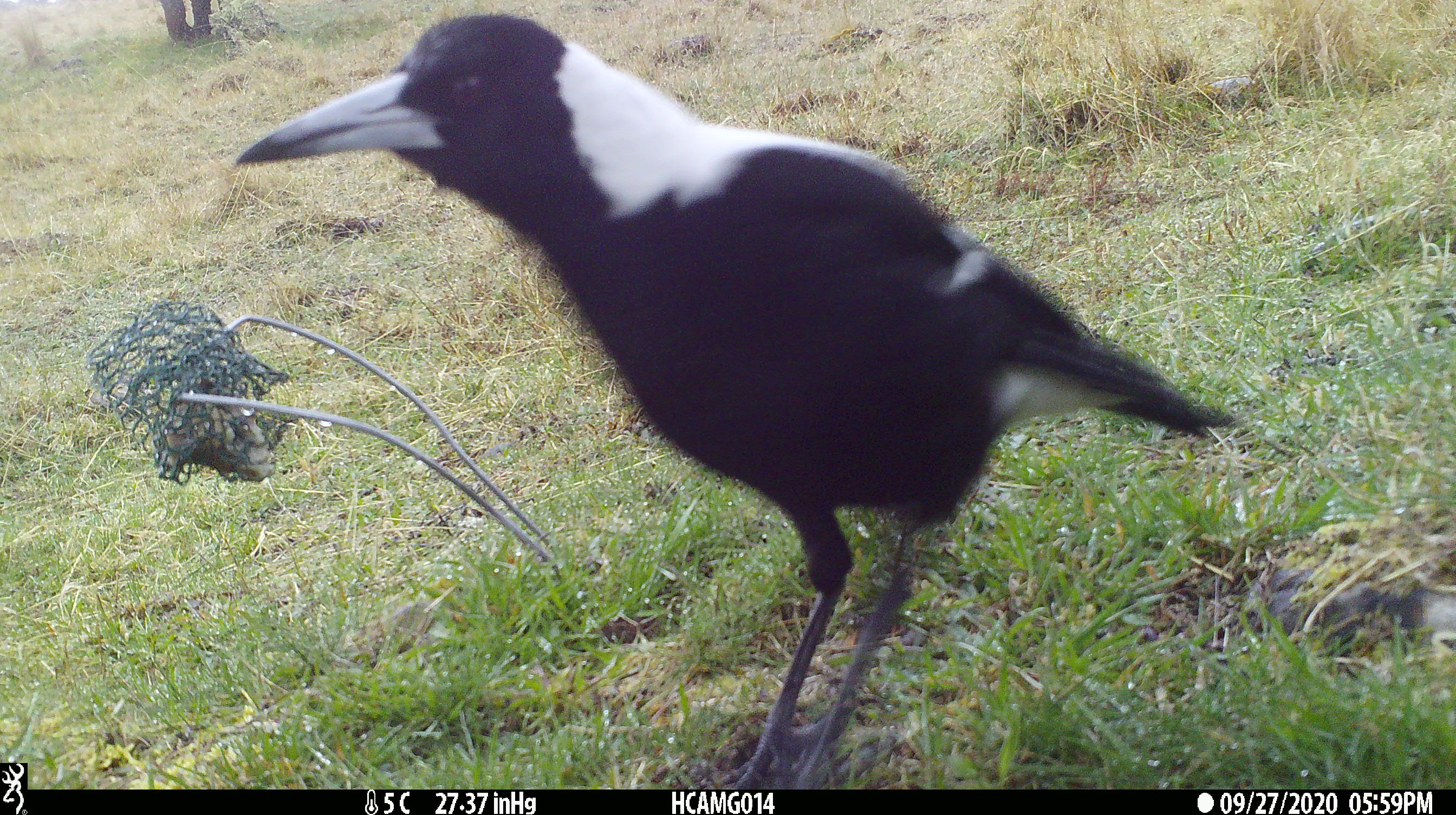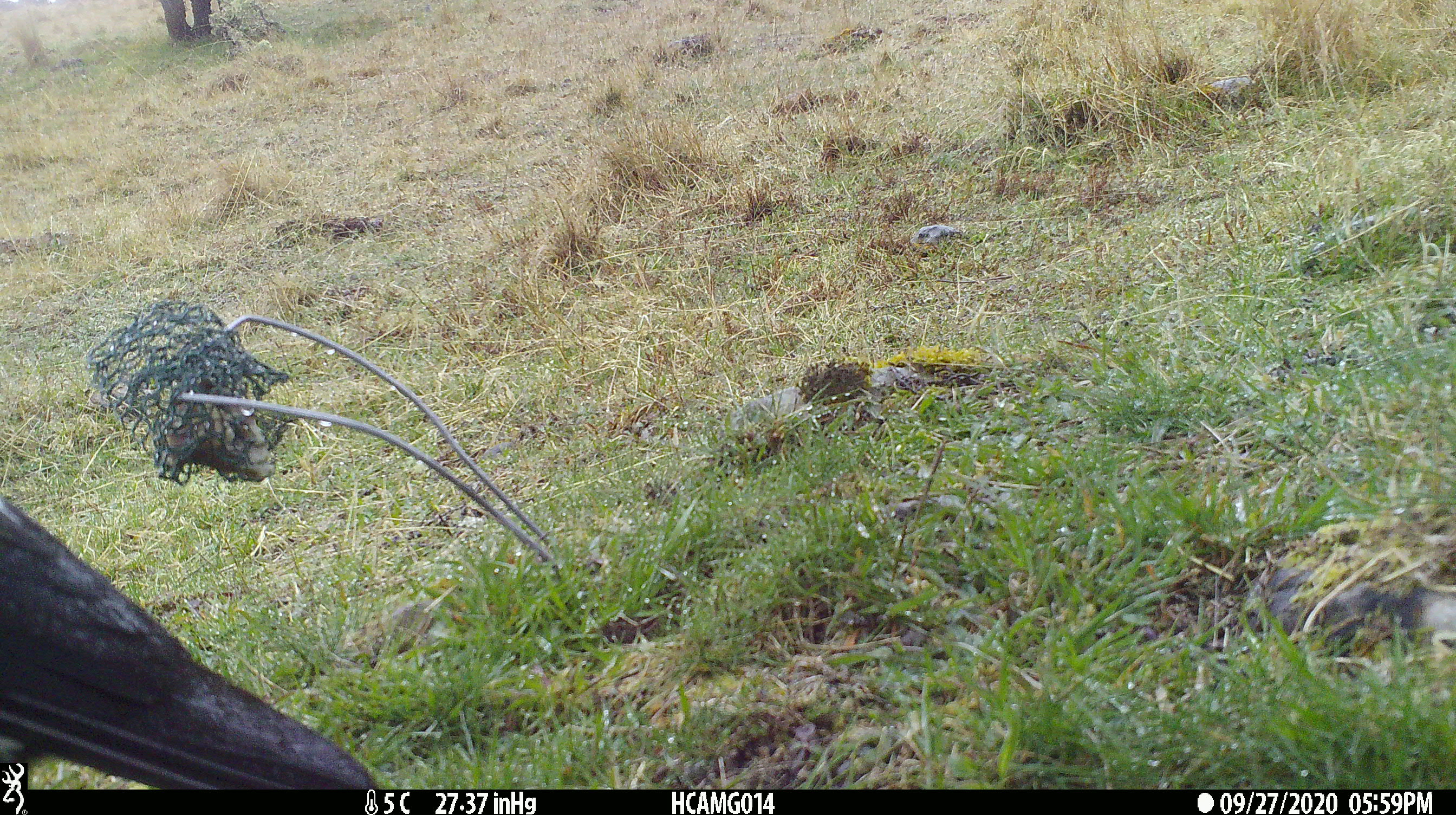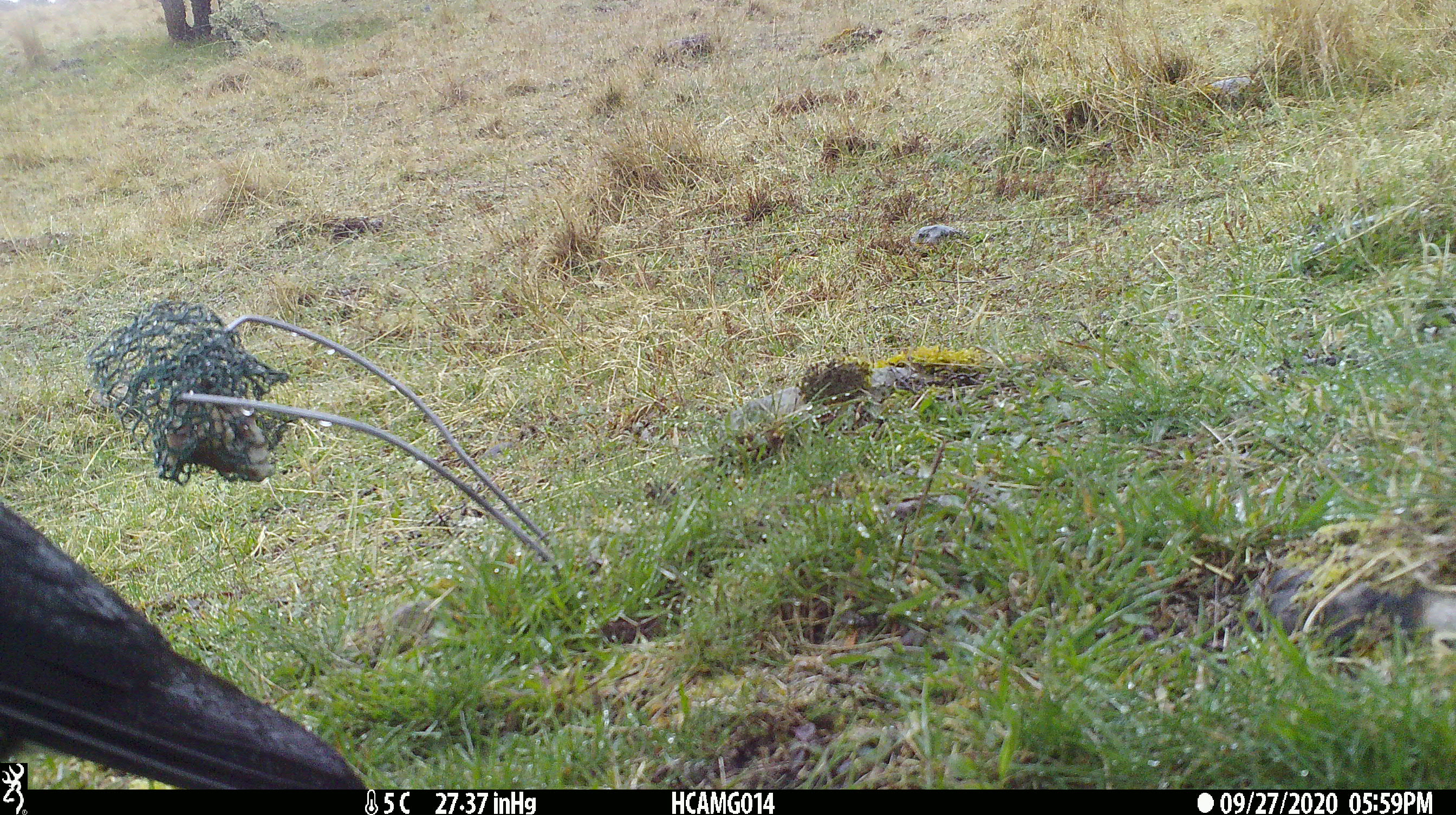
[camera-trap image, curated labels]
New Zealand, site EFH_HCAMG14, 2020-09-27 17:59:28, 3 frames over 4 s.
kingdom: Animalia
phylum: Chordata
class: Aves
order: Passeriformes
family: Artamidae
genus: Gymnorhina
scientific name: Gymnorhina tibicen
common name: australian magpie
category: magpie